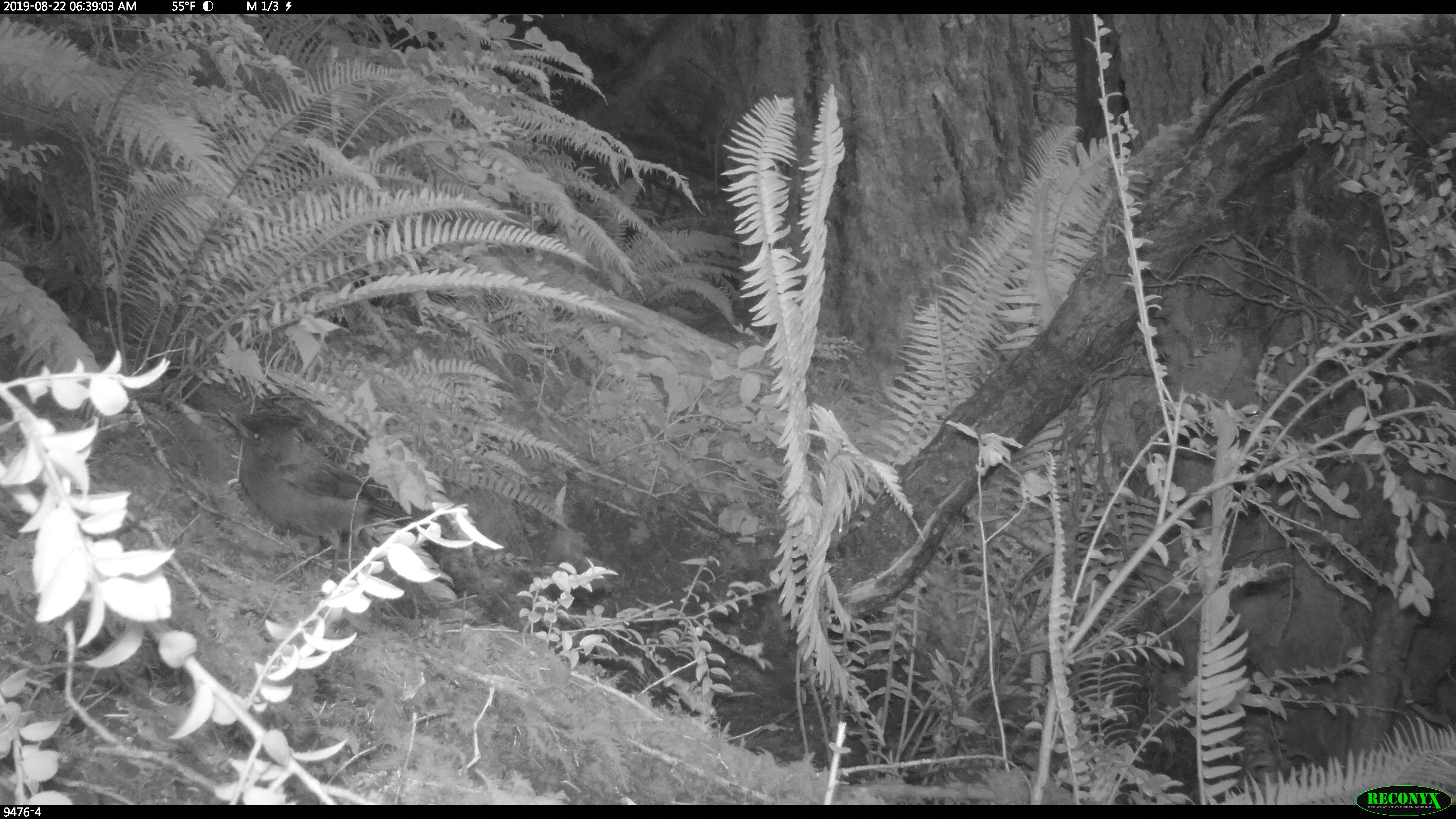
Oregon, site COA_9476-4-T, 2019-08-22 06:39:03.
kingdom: Animalia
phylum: Chordata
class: Aves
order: Passeriformes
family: Corvidae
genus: Cyanocitta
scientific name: Cyanocitta stelleri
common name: steller's jay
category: stellers jay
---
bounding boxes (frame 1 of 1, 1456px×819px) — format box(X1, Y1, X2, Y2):
stellers jay: box(214, 403, 412, 576)